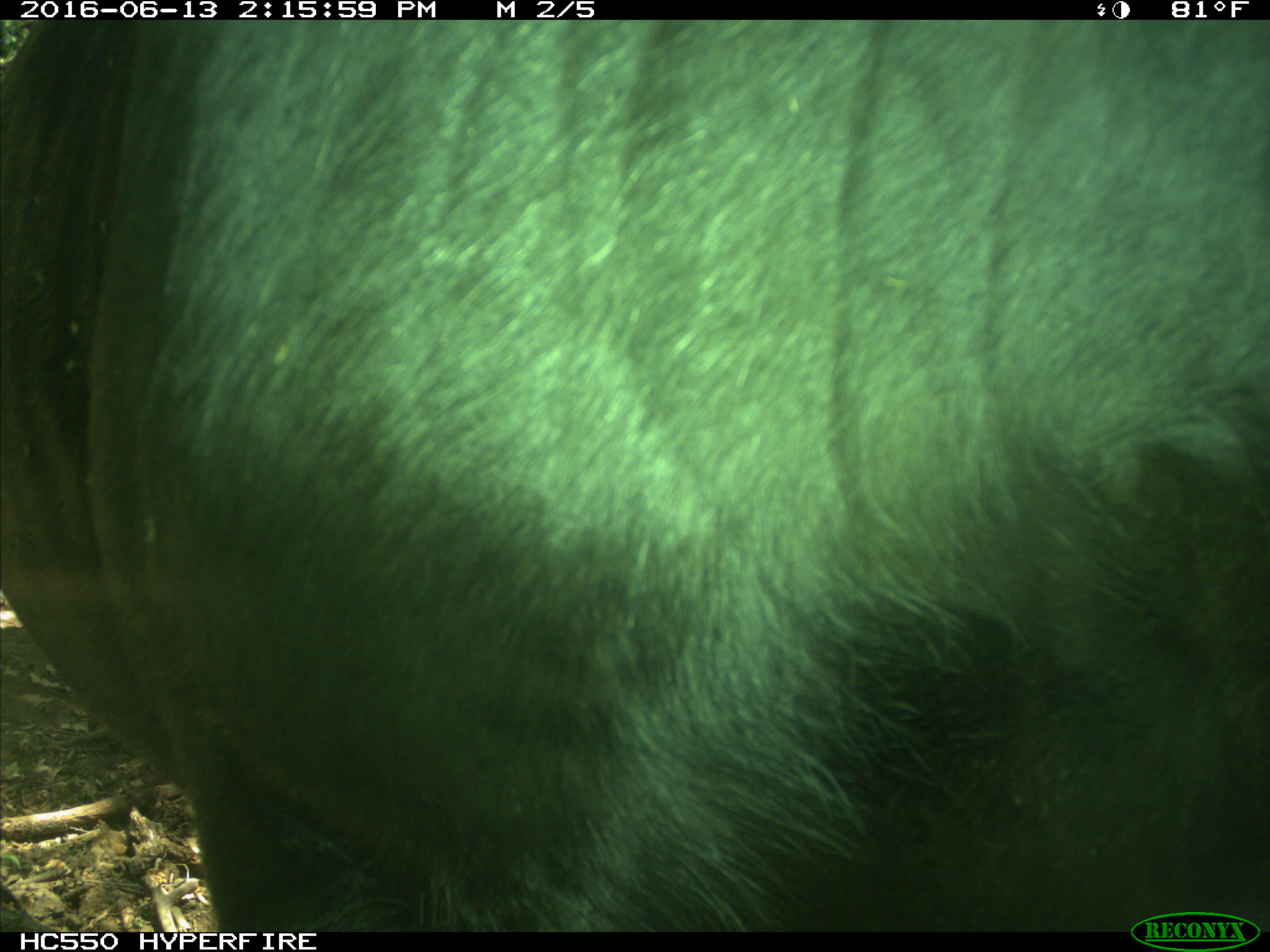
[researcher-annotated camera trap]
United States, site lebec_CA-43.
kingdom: Animalia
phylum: Chordata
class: Mammalia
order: Artiodactyla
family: Bovidae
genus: Bos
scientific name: Bos taurus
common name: domestic cow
Bos taurus (domestic cow).